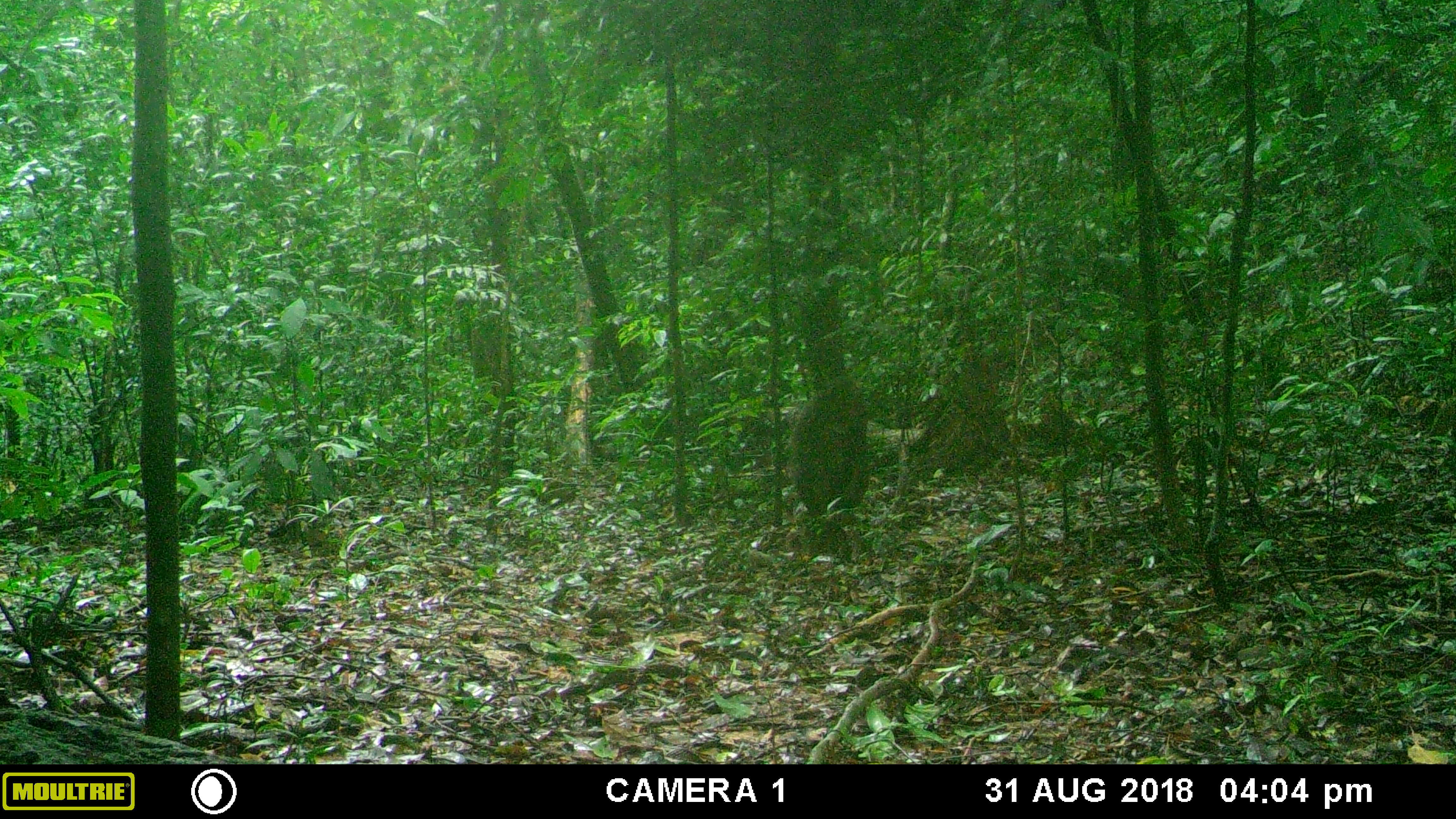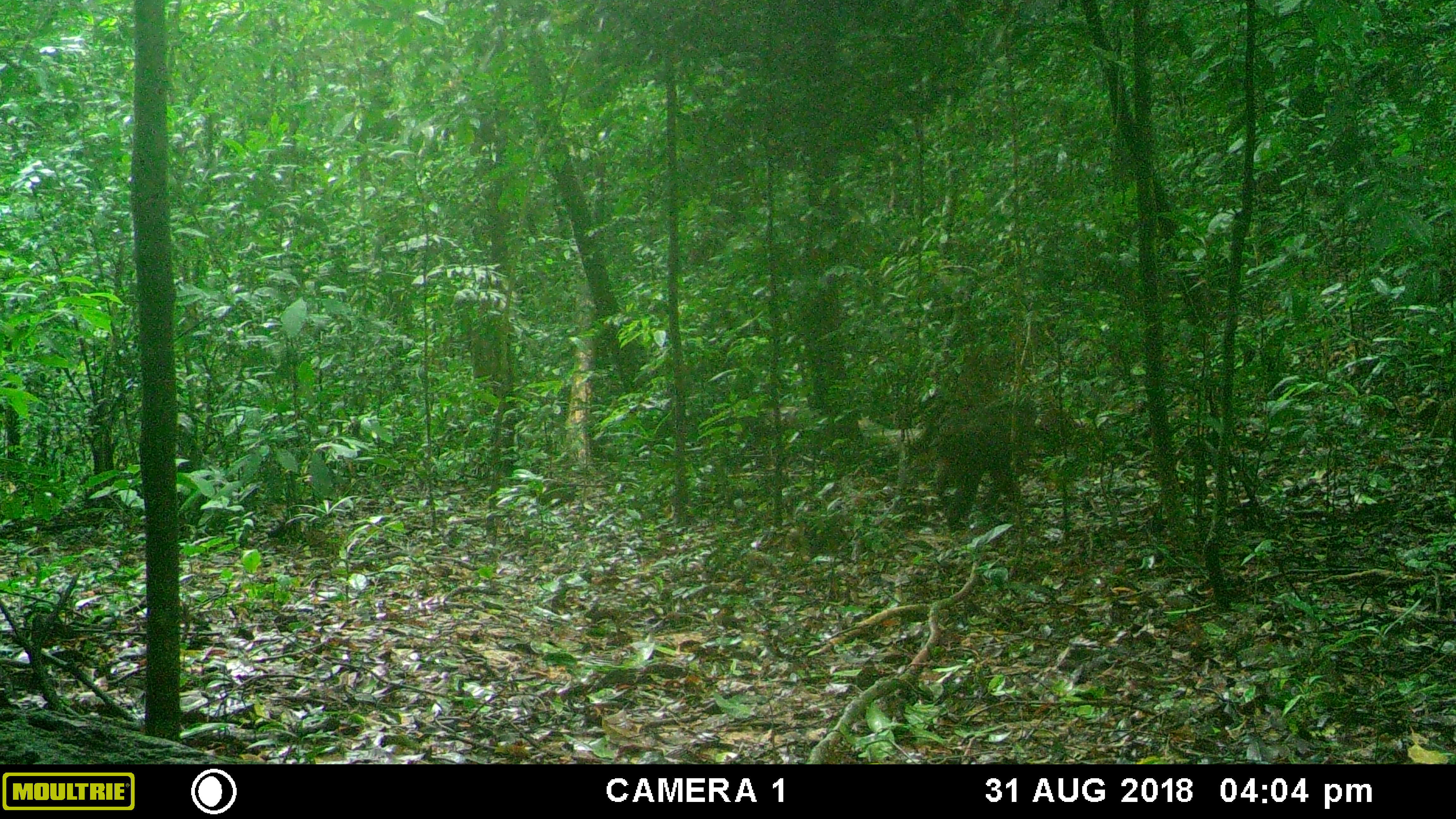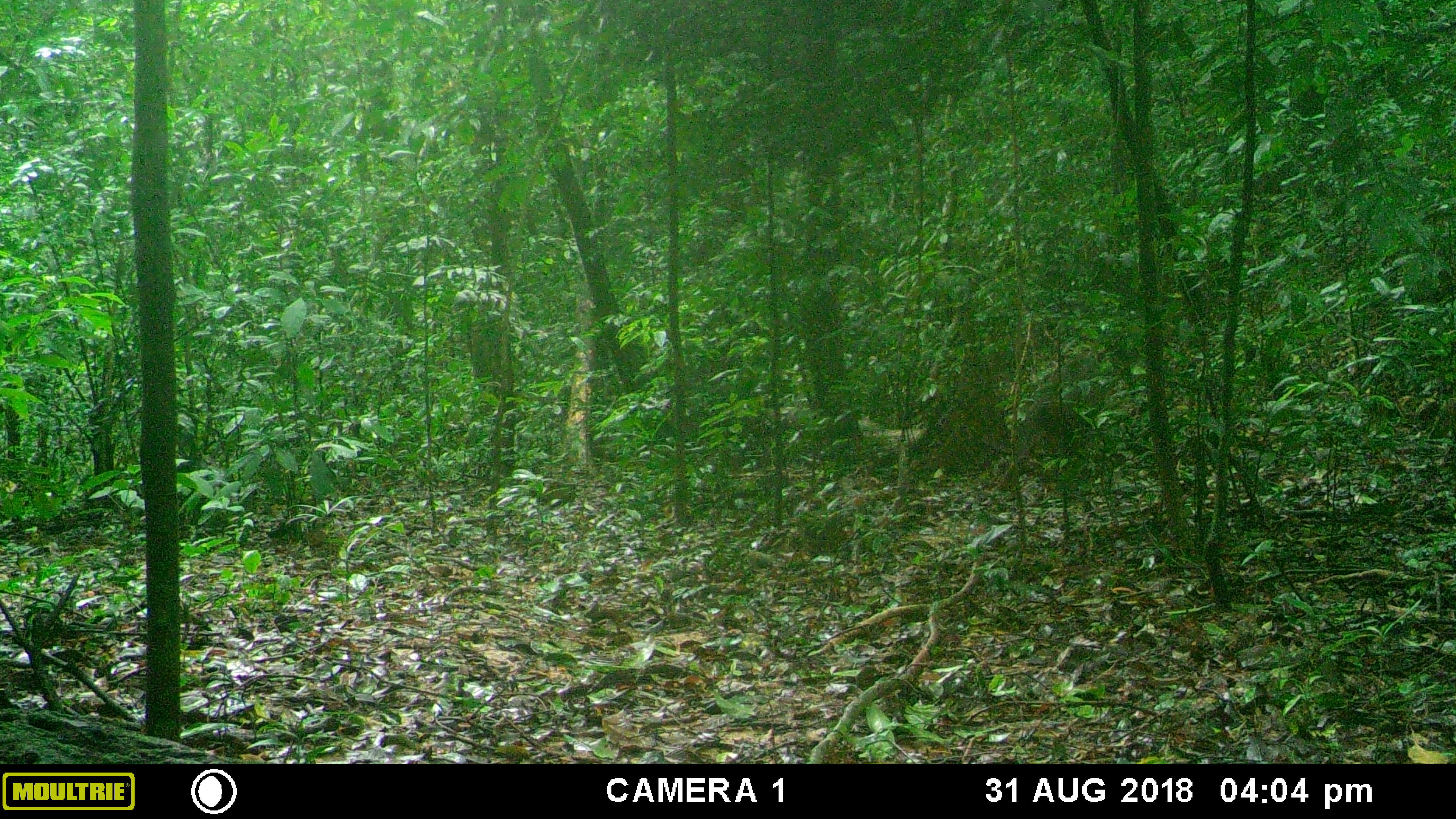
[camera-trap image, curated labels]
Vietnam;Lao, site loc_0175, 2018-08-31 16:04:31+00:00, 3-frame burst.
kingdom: Animalia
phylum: Chordata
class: Mammalia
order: Primates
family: Cercopithecidae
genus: Macaca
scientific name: Macaca arctoides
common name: stump-tailed macaque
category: stump tailed macaque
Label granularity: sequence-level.